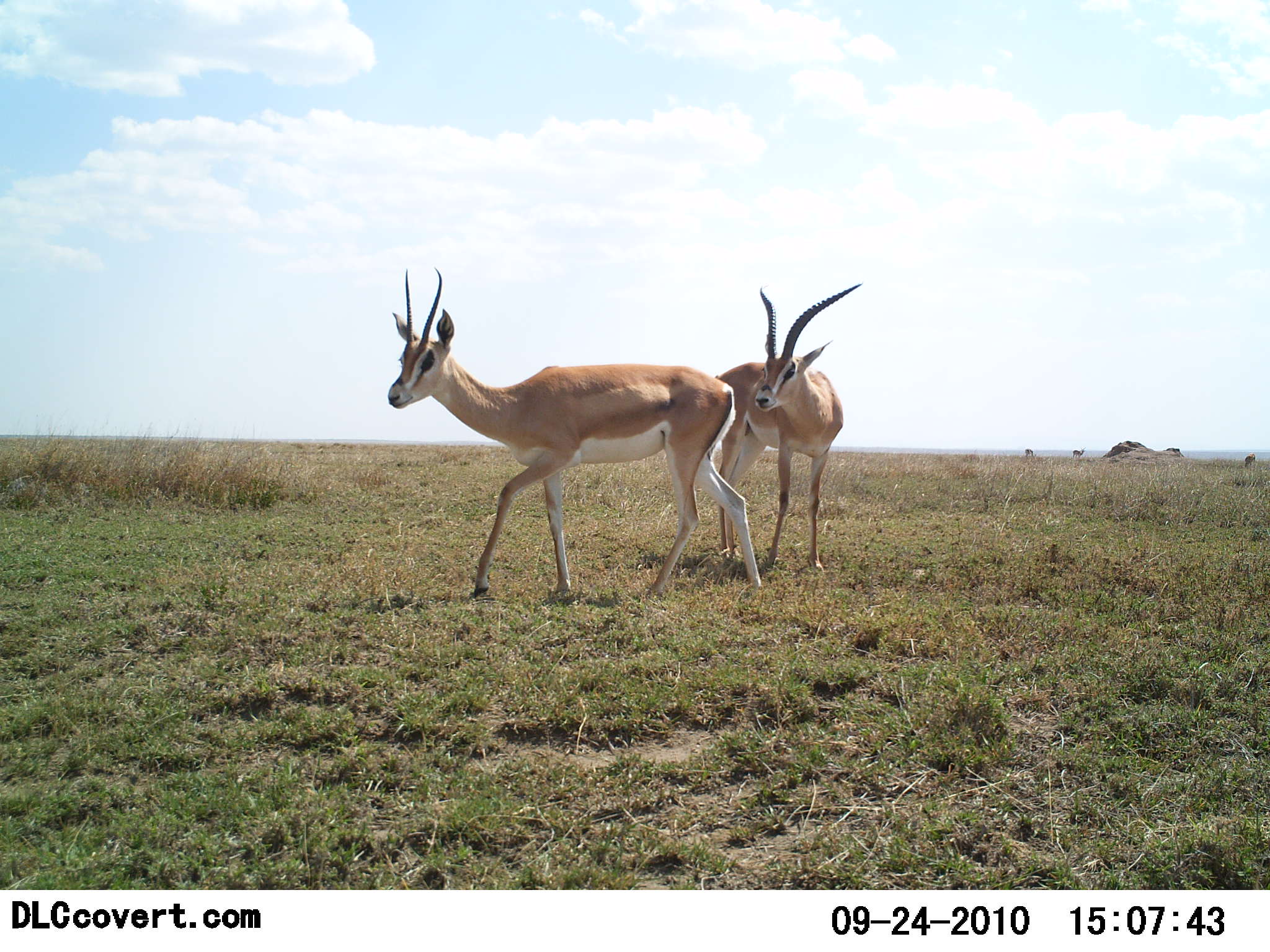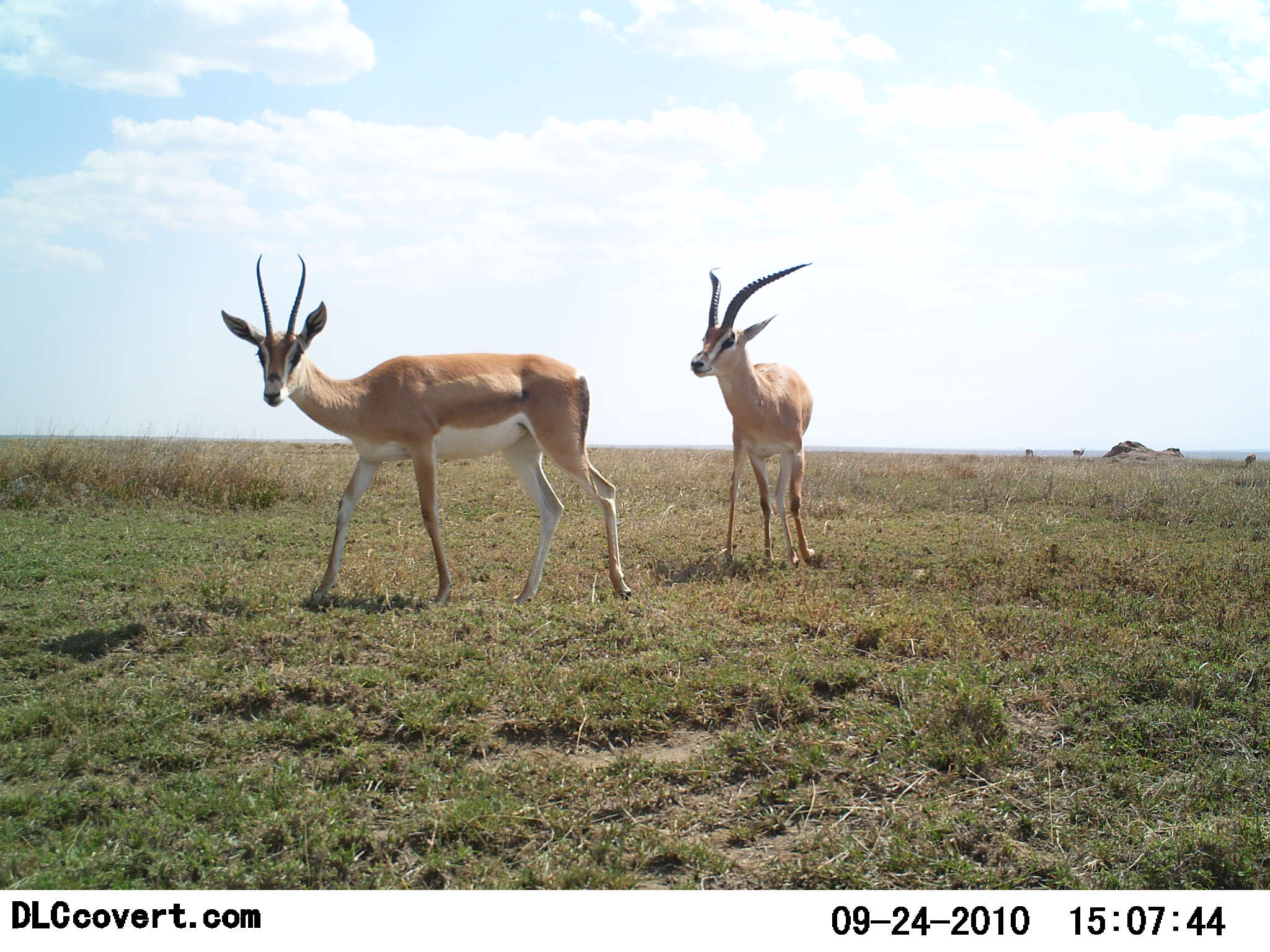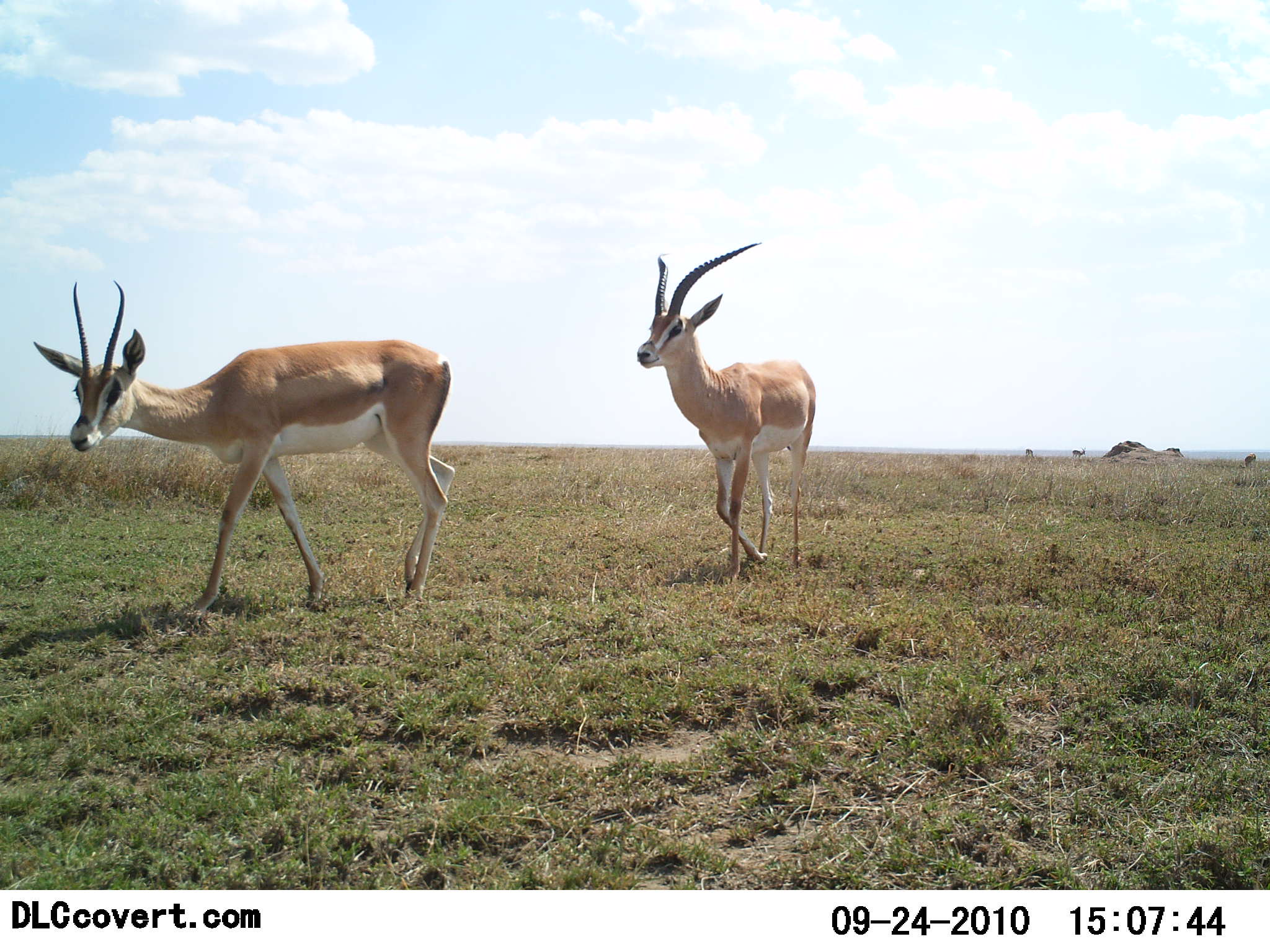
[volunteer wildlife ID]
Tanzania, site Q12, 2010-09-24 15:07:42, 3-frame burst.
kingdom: Animalia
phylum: Chordata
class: Mammalia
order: Artiodactyla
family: Bovidae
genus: Nanger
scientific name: Nanger granti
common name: grant's gazelle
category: gazellegrants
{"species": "gazellegrants (grant's gazelle) (Nanger granti)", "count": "2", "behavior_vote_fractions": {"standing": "21%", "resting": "0%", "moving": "79%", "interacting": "5%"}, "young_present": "0%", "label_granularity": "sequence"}